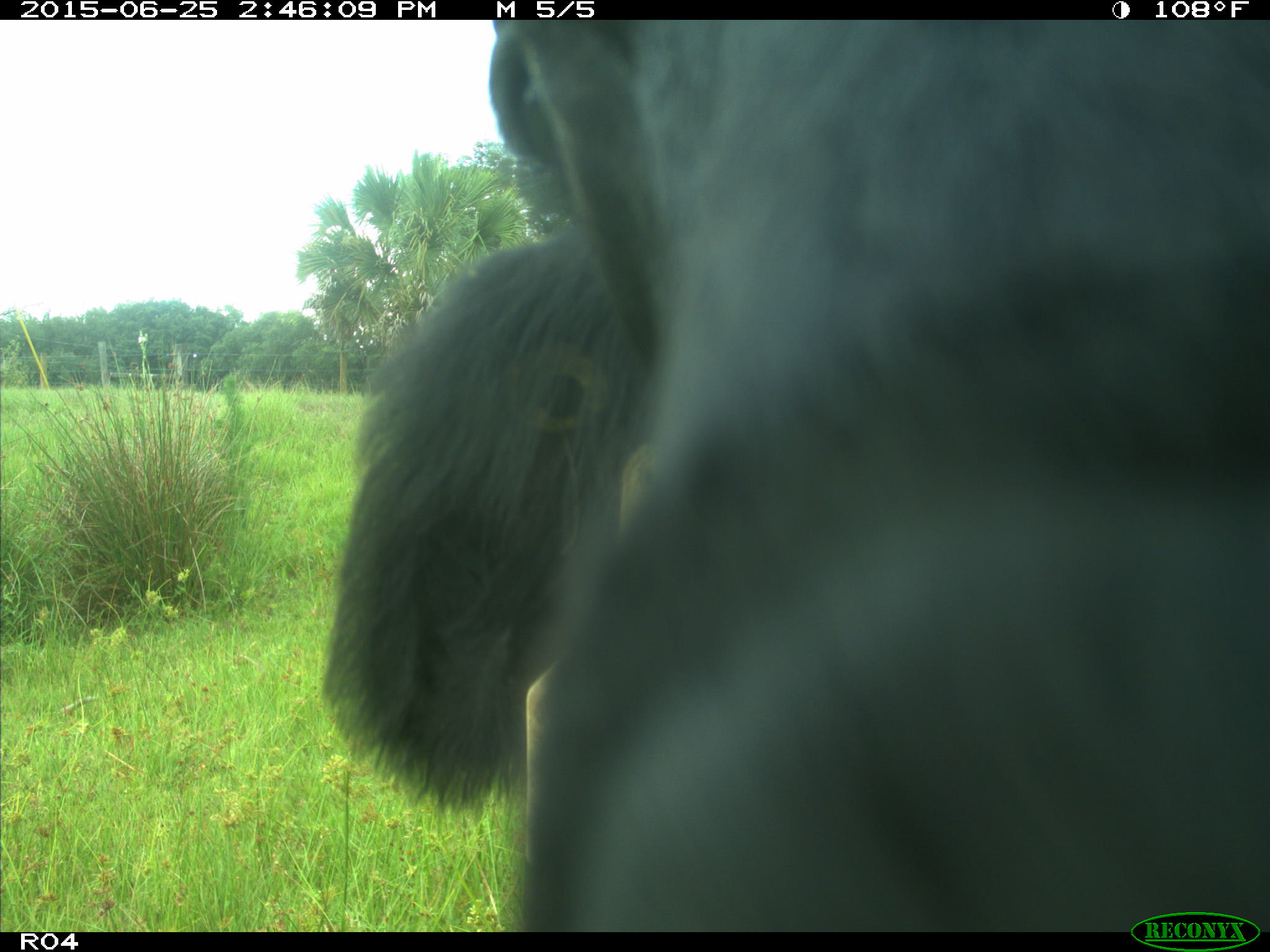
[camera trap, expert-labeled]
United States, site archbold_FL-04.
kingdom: Animalia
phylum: Chordata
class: Mammalia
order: Artiodactyla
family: Bovidae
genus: Bos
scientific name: Bos taurus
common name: domestic cow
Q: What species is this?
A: Bos taurus (domestic cow).